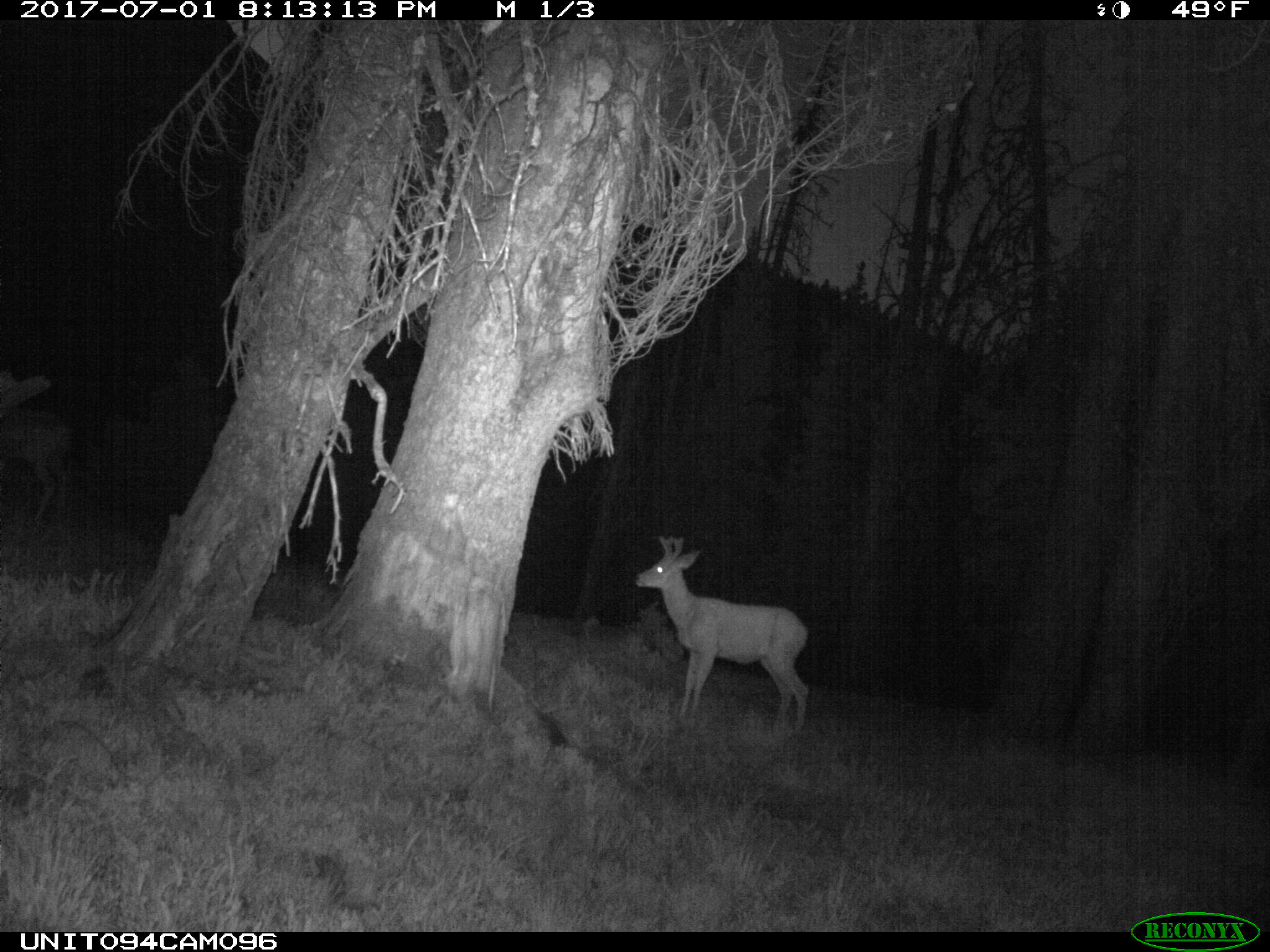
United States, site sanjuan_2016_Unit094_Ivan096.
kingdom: Animalia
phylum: Chordata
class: Mammalia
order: Artiodactyla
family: Cervidae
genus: Odocoileus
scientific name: Odocoileus hemionus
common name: mule deer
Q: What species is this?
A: Odocoileus hemionus (mule deer).